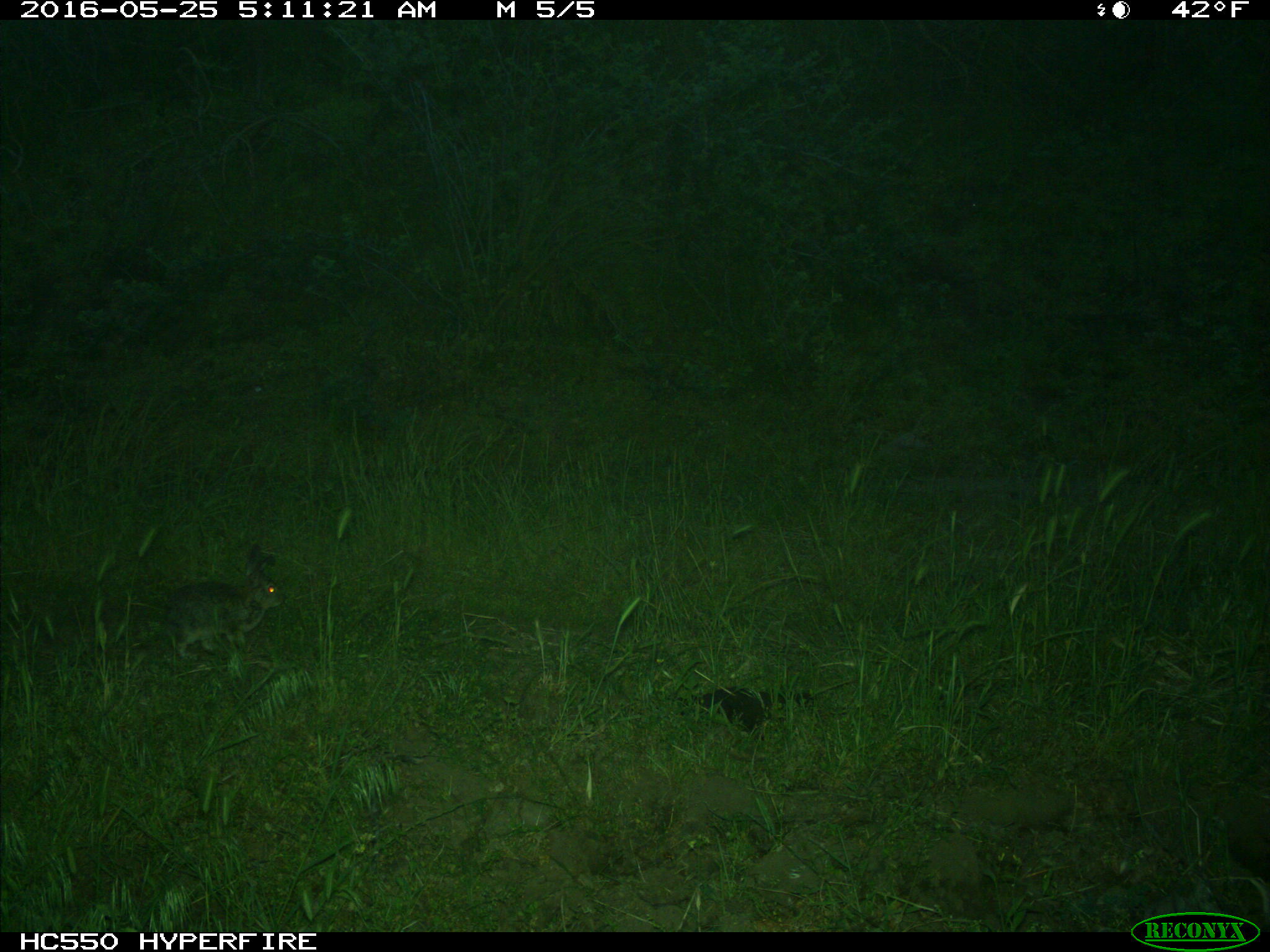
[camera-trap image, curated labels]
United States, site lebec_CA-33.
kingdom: Animalia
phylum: Chordata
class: Mammalia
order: Lagomorpha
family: Leporidae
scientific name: Leporidae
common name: rabbits and hares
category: unidentified rabbit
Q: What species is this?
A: Unidentified rabbit (rabbits and hares) (Leporidae).